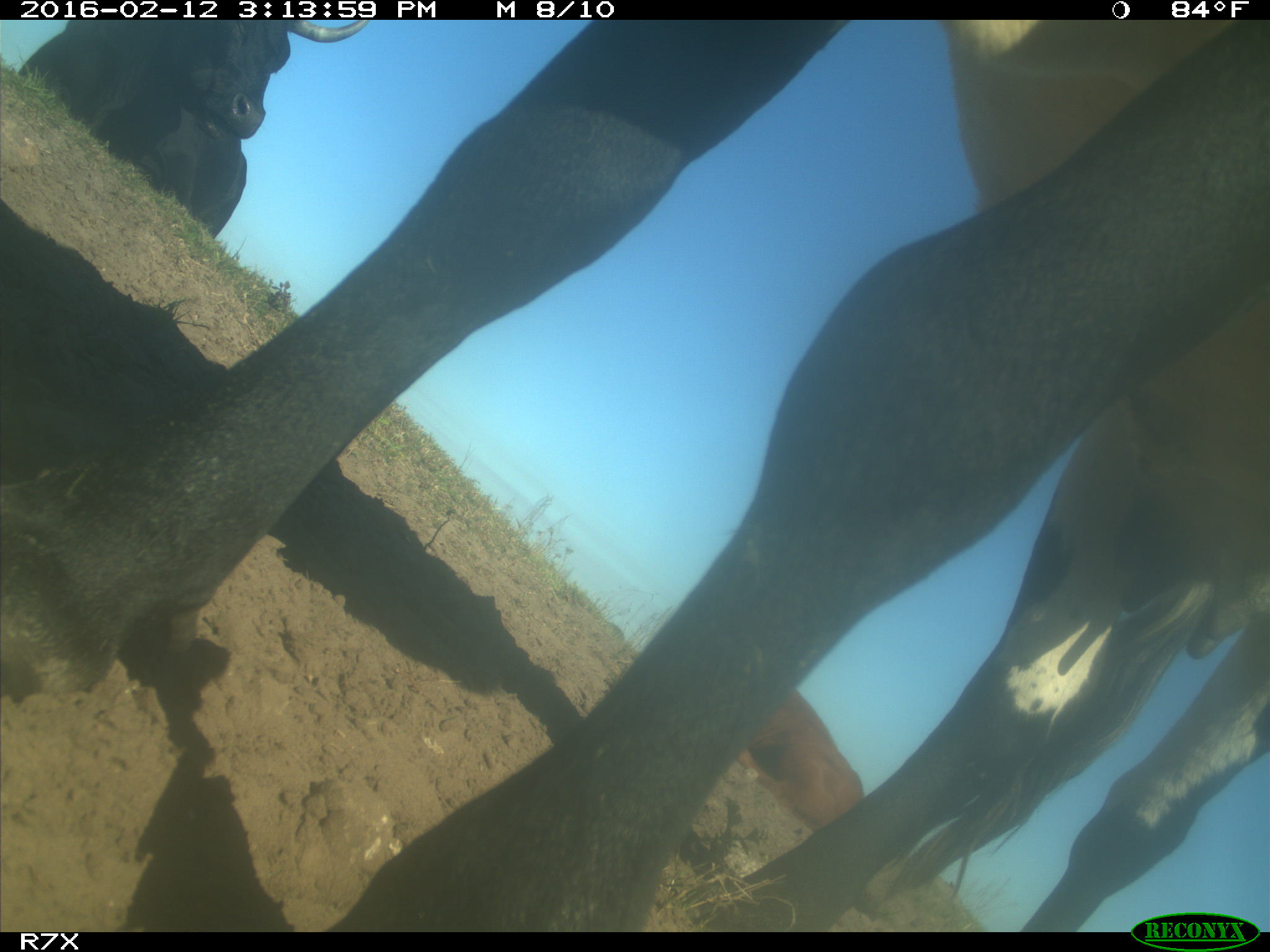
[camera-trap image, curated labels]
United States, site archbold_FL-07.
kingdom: Animalia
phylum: Chordata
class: Mammalia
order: Artiodactyla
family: Bovidae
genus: Bos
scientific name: Bos taurus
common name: domestic cow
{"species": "Bos taurus (domestic cow)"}